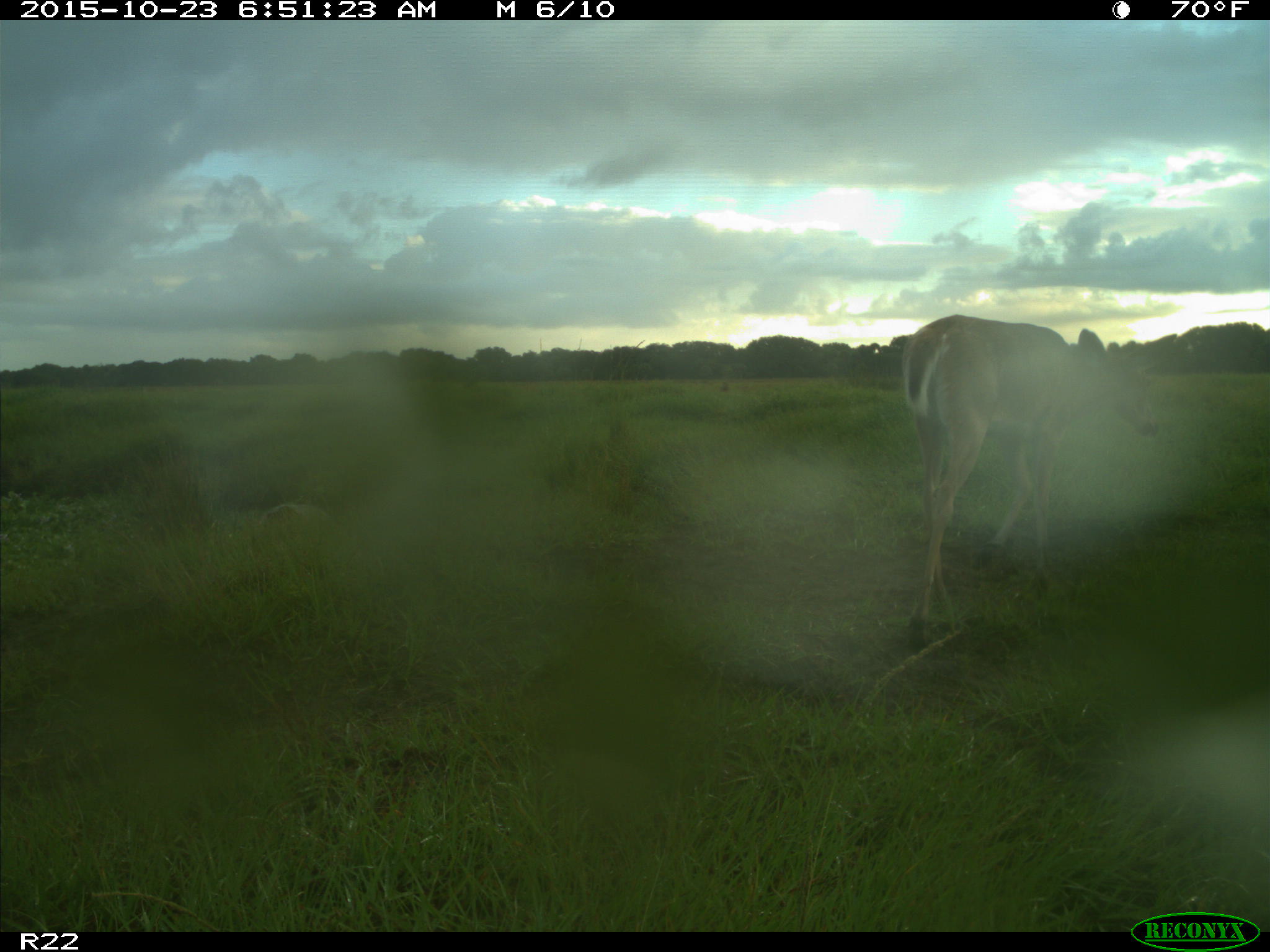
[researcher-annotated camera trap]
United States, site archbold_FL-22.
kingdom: Animalia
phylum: Chordata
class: Mammalia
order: Artiodactyla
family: Cervidae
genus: Odocoileus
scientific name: Odocoileus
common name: deer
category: unidentified deer